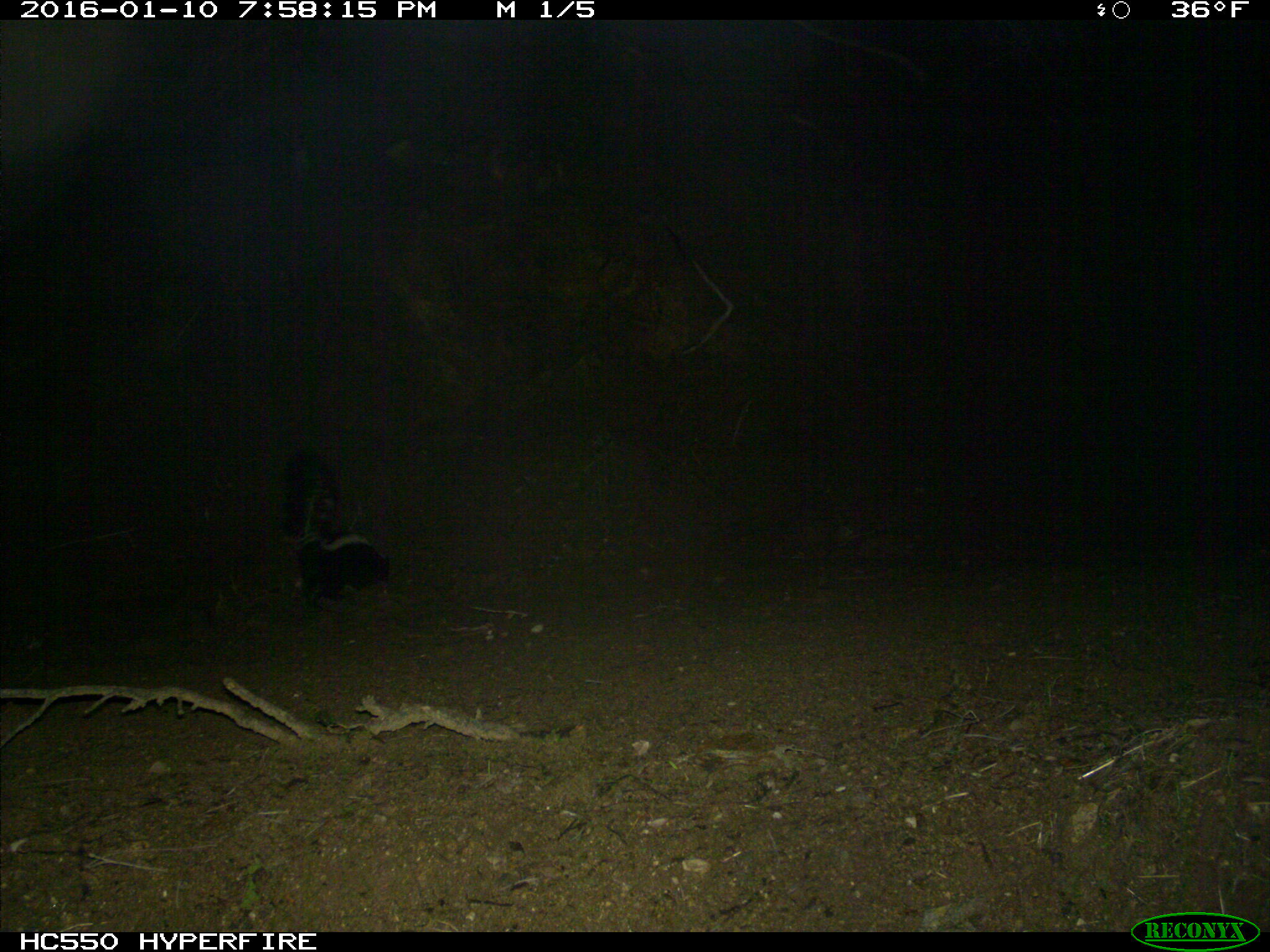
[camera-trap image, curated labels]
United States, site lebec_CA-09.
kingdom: Animalia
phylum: Chordata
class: Mammalia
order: Carnivora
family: Mephitidae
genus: Mephitis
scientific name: Mephitis mephitis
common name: striped skunk